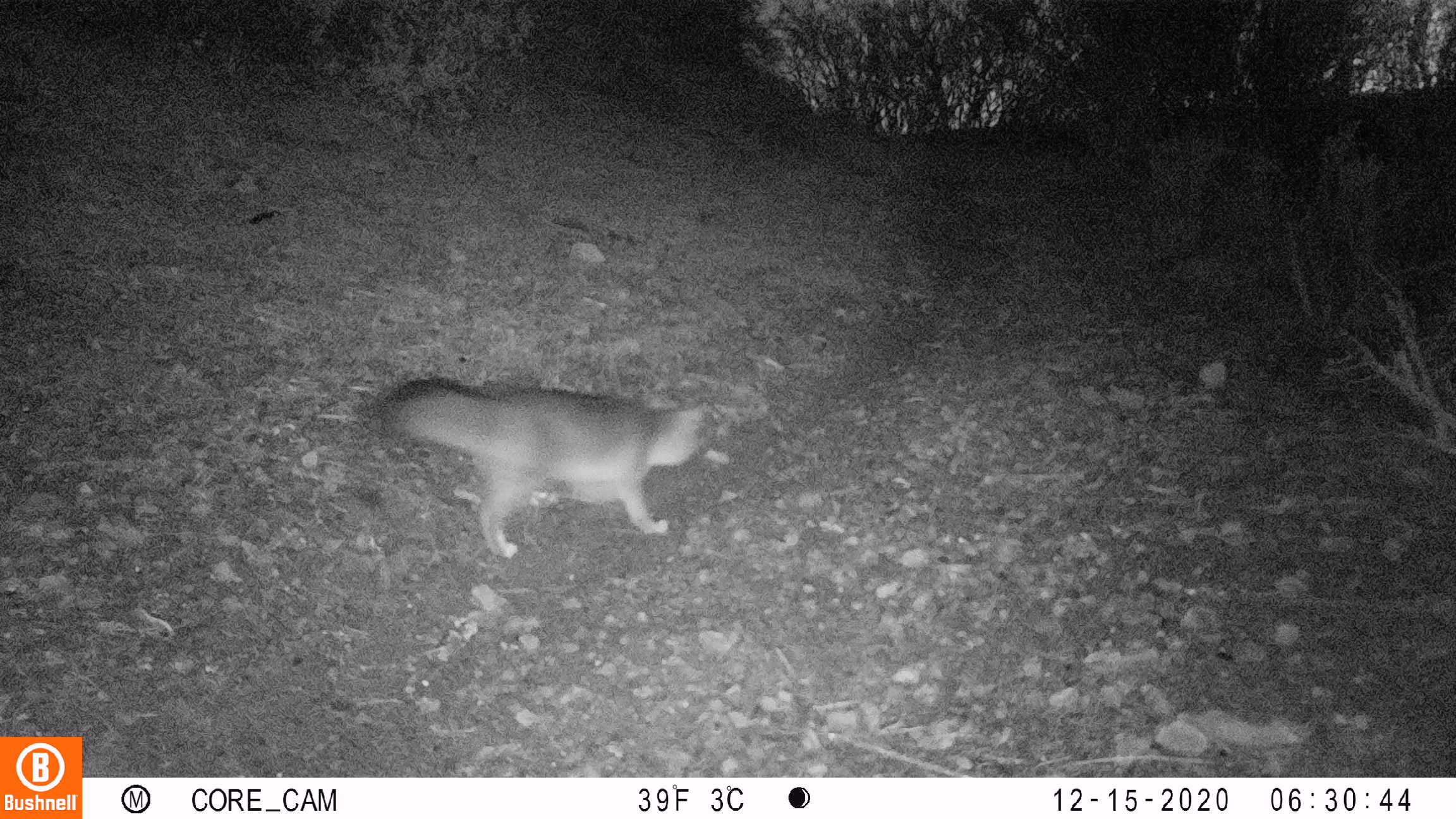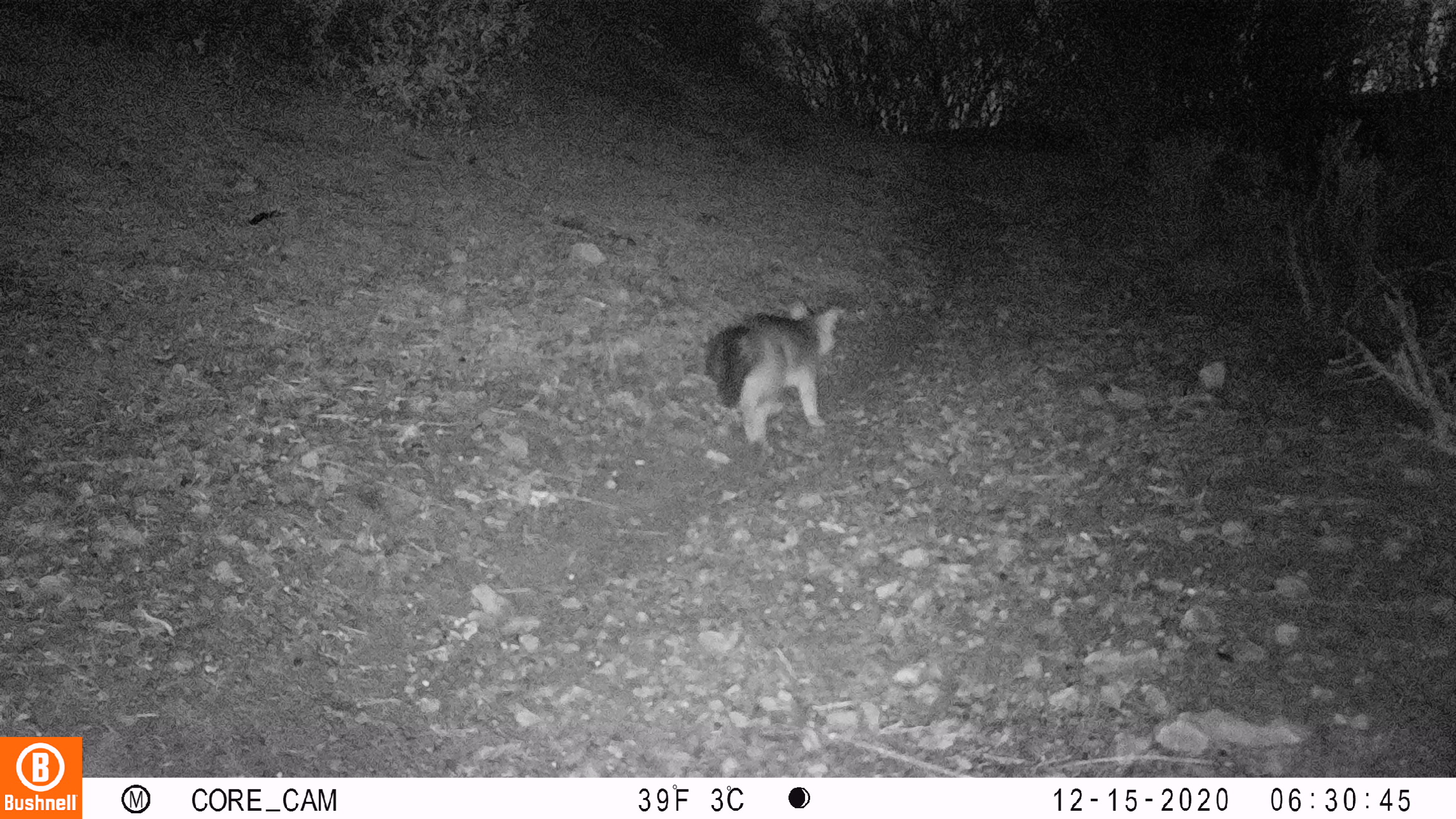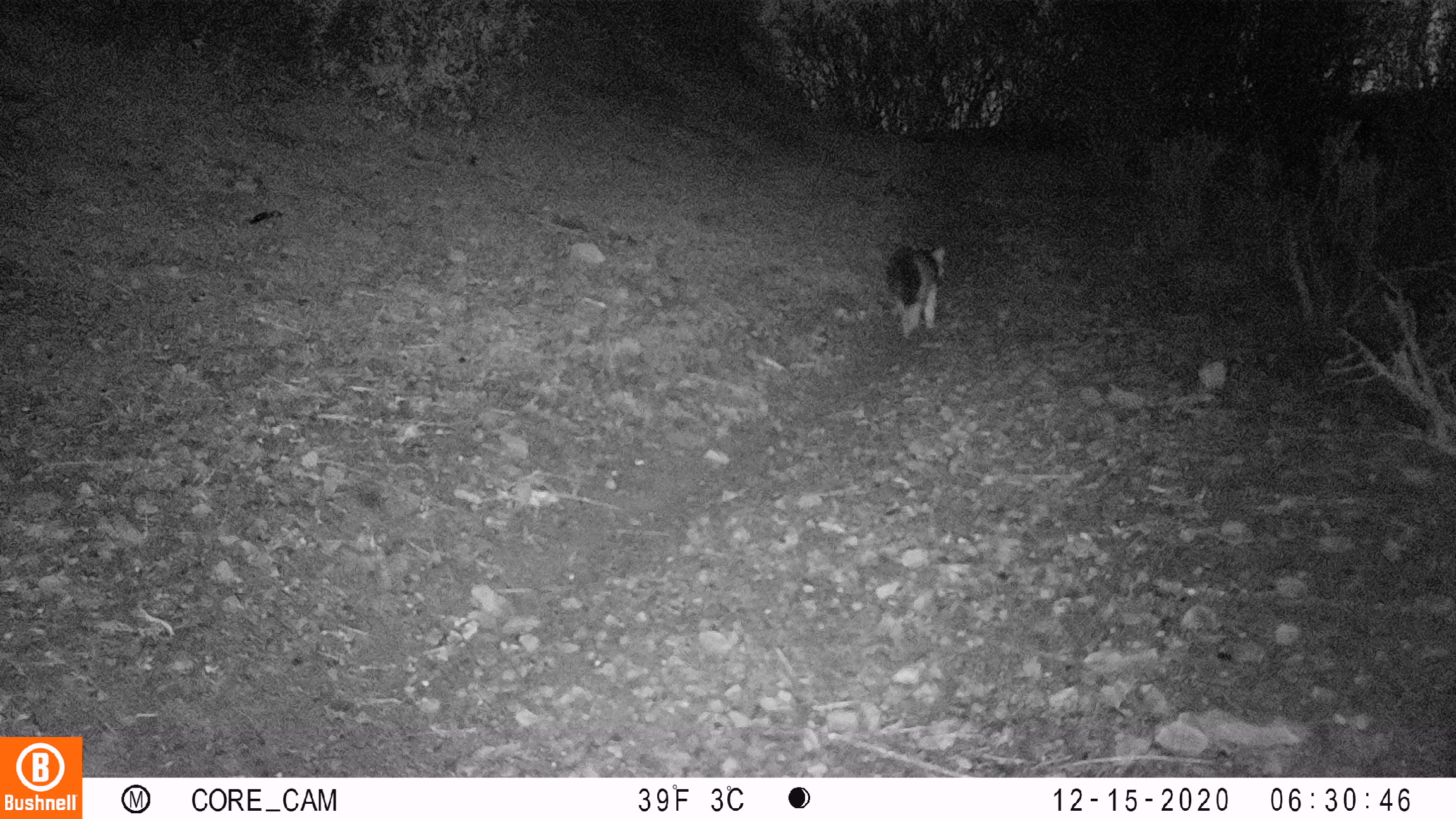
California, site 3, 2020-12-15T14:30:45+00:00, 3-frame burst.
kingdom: Animalia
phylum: Chordata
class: Mammalia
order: Carnivora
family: Canidae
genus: Urocyon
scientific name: Urocyon cinereoargenteus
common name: gray fox